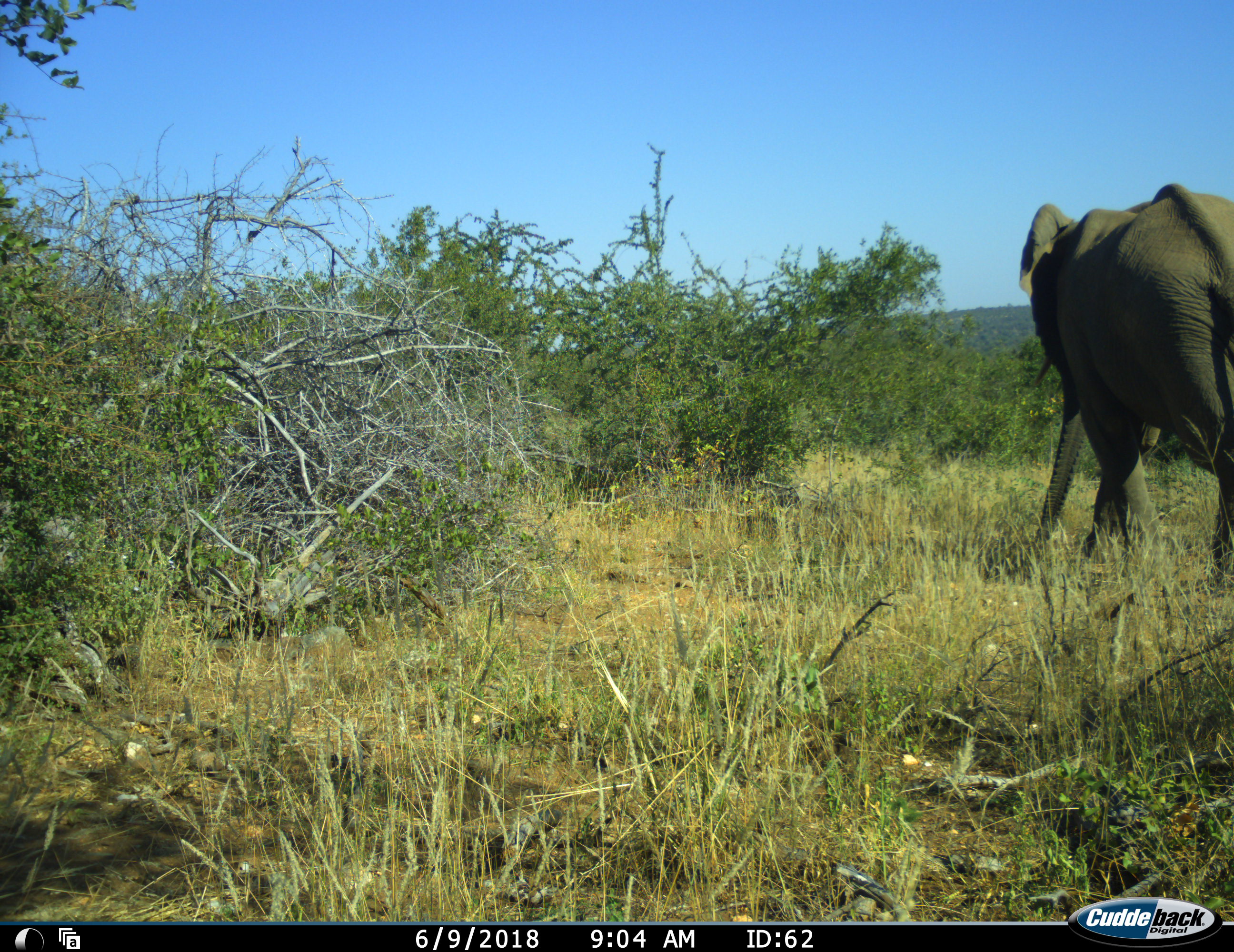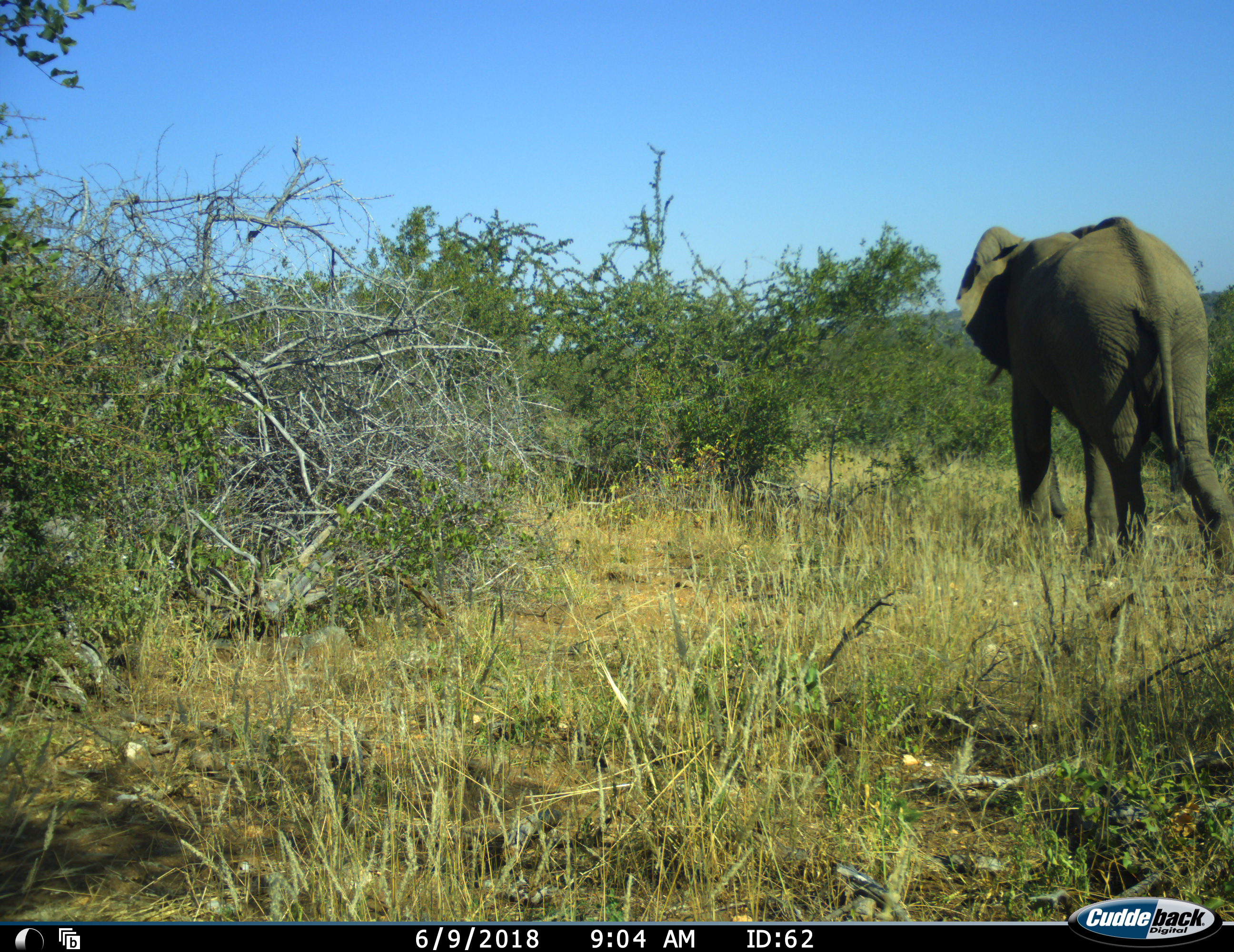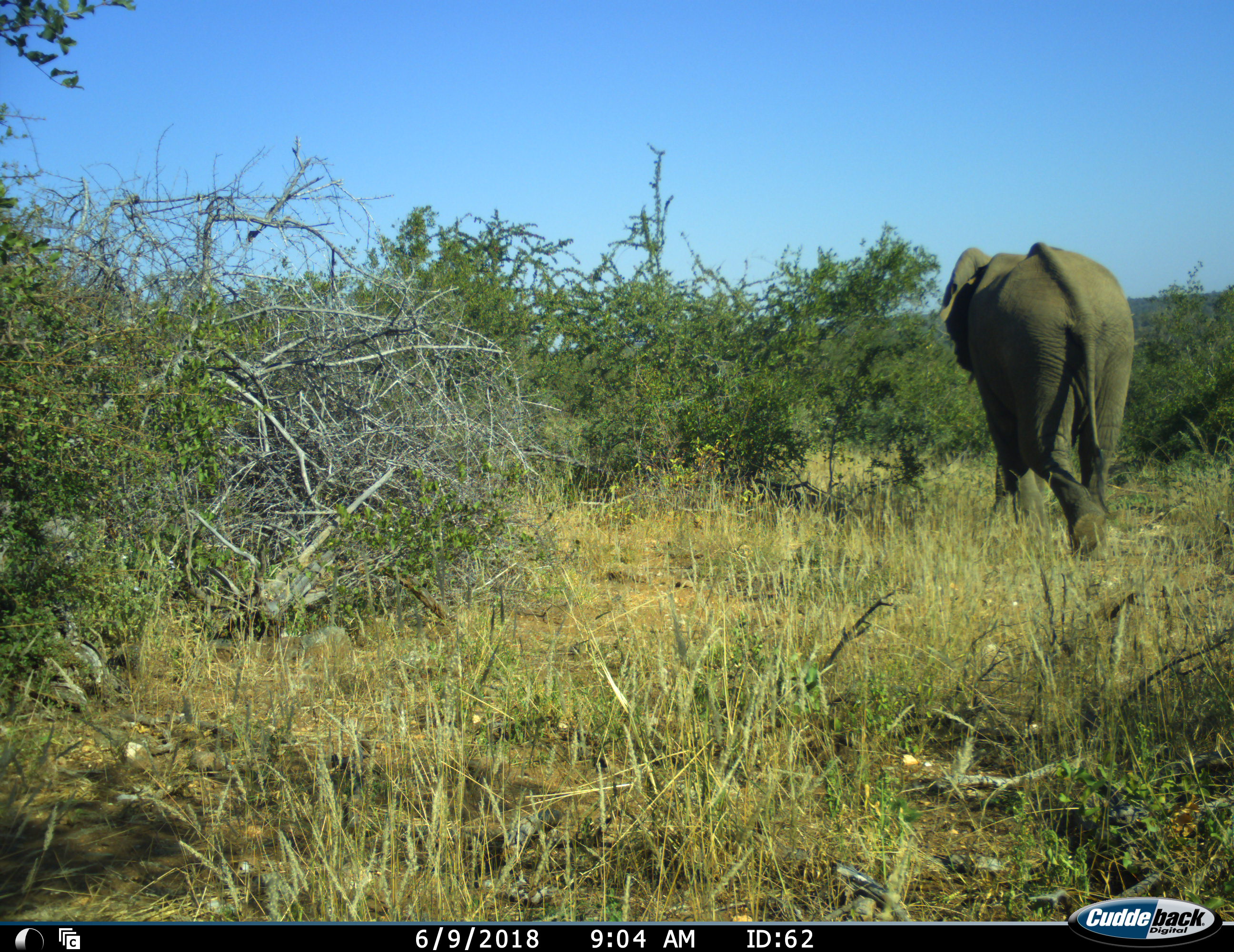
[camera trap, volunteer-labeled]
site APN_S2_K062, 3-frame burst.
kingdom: Animalia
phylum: Chordata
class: Mammalia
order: Proboscidea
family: Elephantidae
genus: Loxodonta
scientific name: Loxodonta africana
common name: african bush elephant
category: elephant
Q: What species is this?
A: Elephant (african bush elephant) (Loxodonta africana).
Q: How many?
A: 1.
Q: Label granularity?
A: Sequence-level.